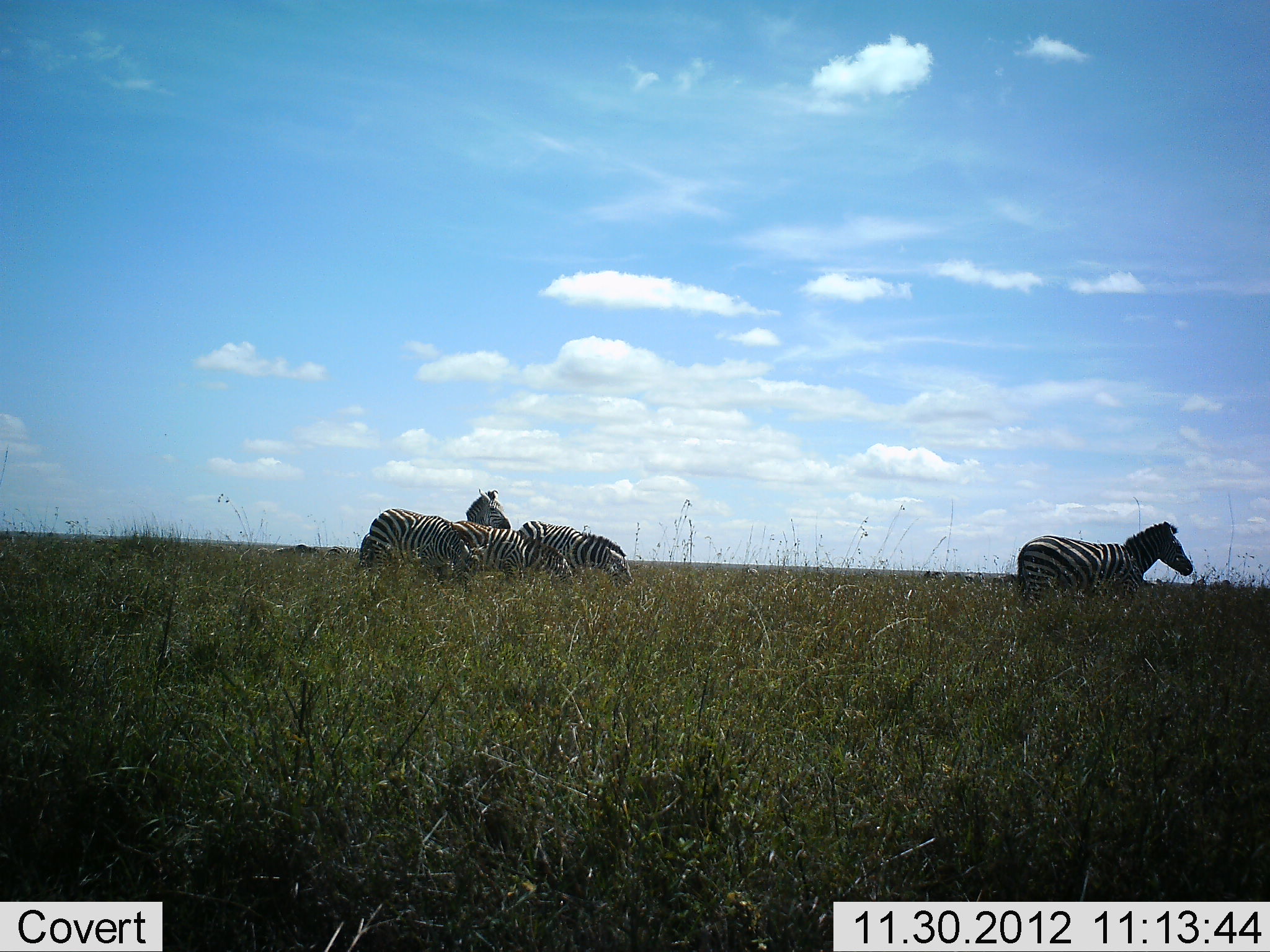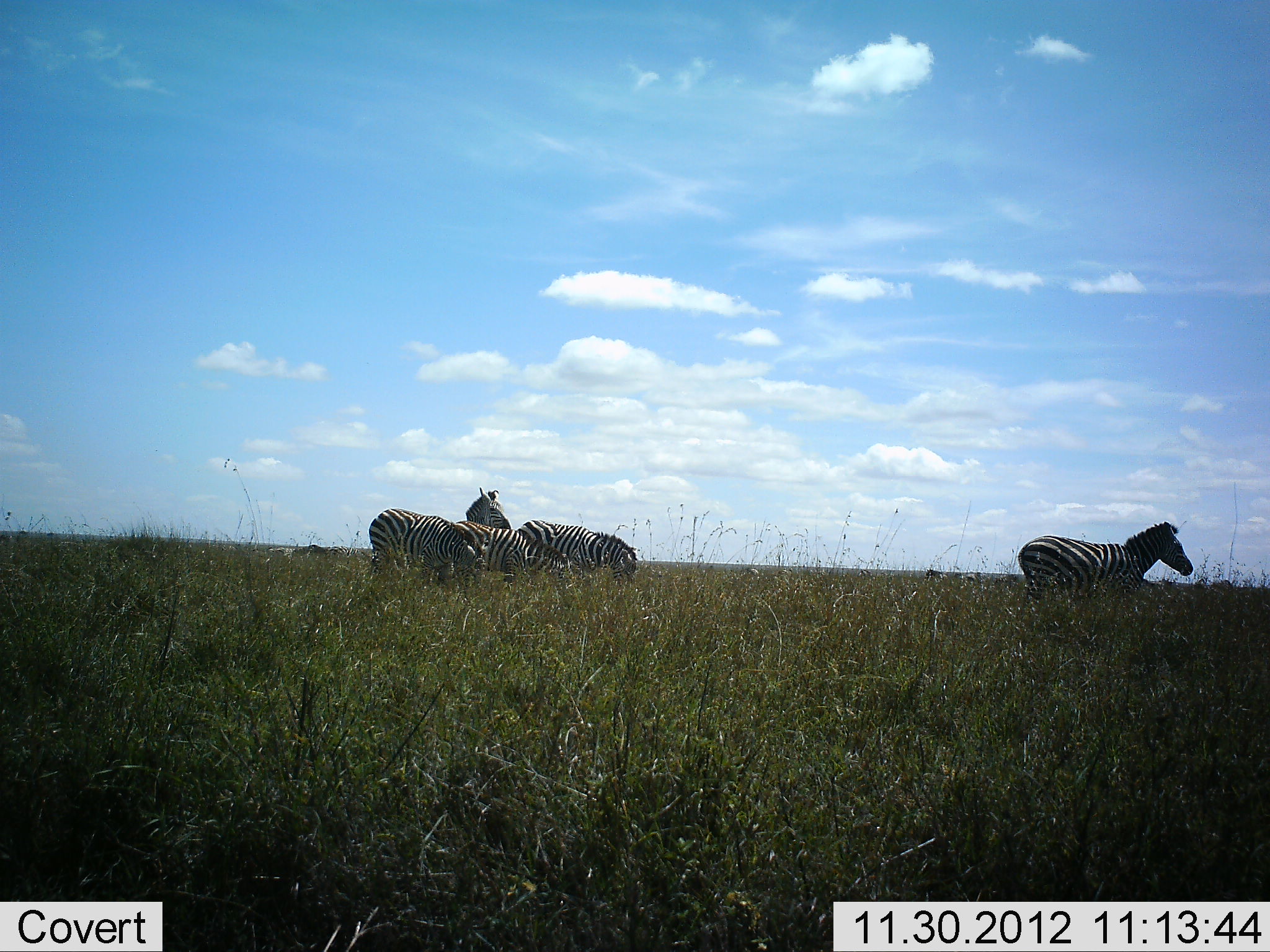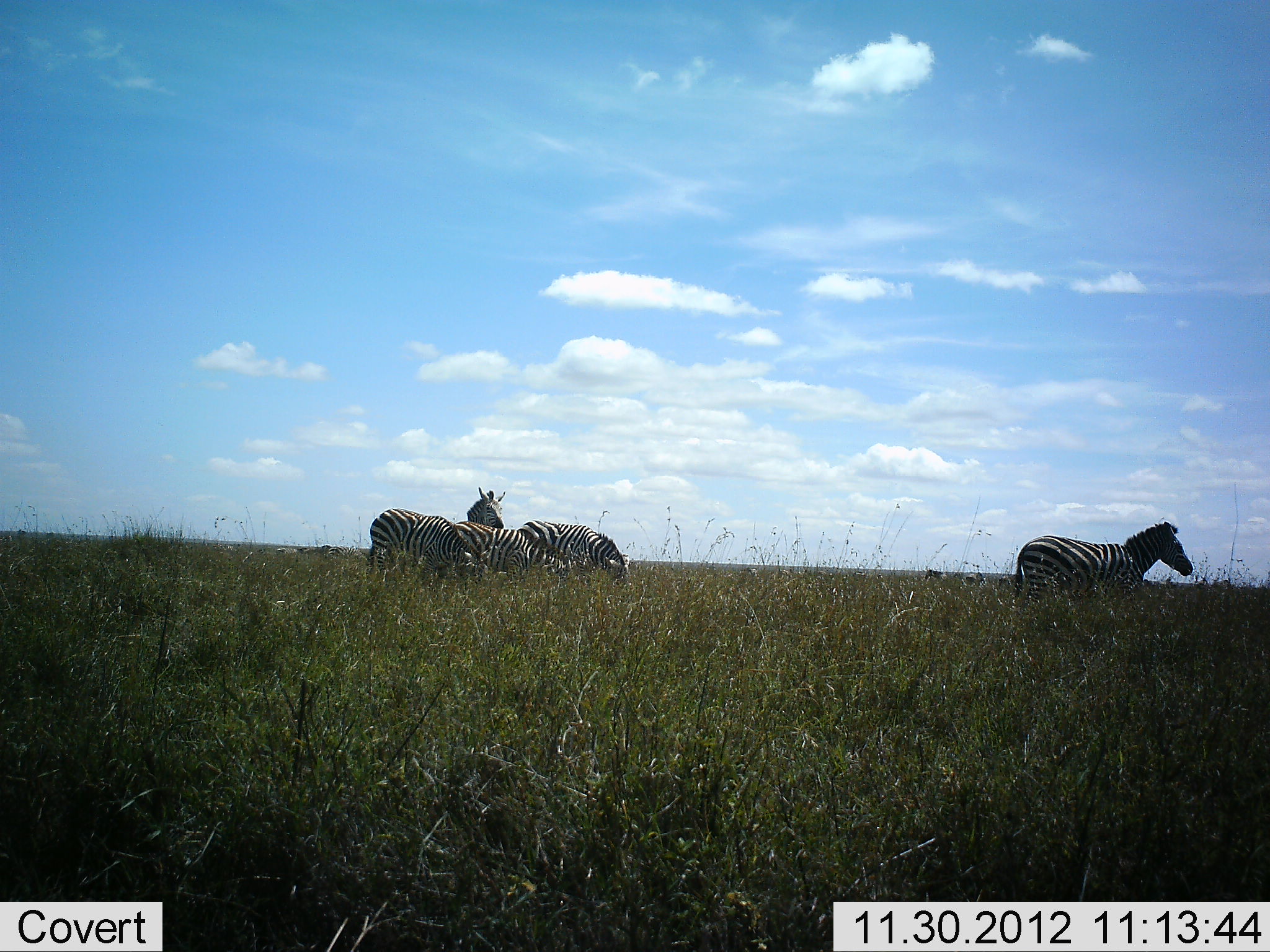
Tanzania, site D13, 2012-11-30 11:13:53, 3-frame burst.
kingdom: Animalia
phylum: Chordata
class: Mammalia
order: Perissodactyla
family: Equidae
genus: Equus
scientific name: Equus quagga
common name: plains zebra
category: zebra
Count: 5.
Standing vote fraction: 50%.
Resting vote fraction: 0%.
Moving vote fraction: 30%.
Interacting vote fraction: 20%.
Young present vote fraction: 0%.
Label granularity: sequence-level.